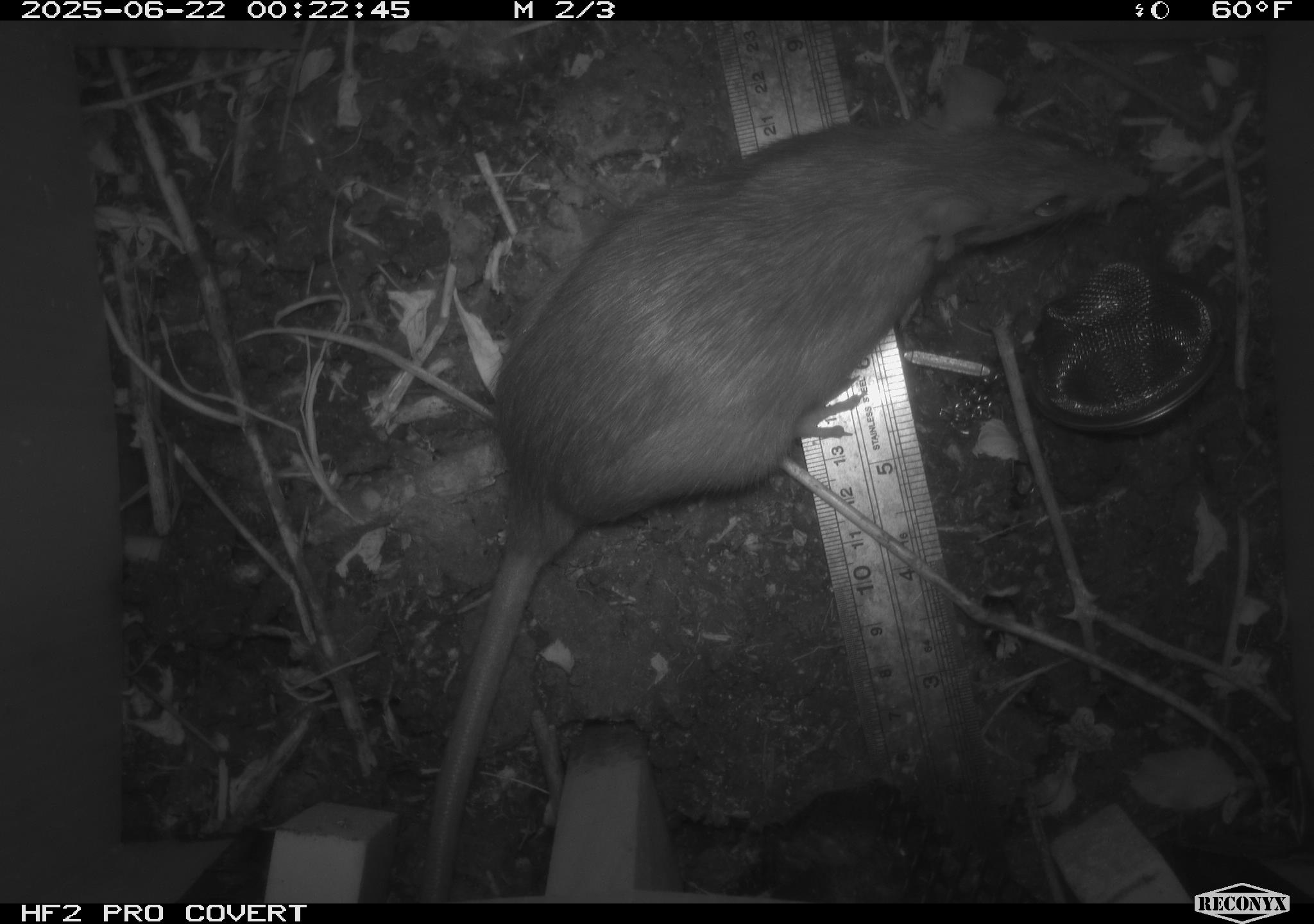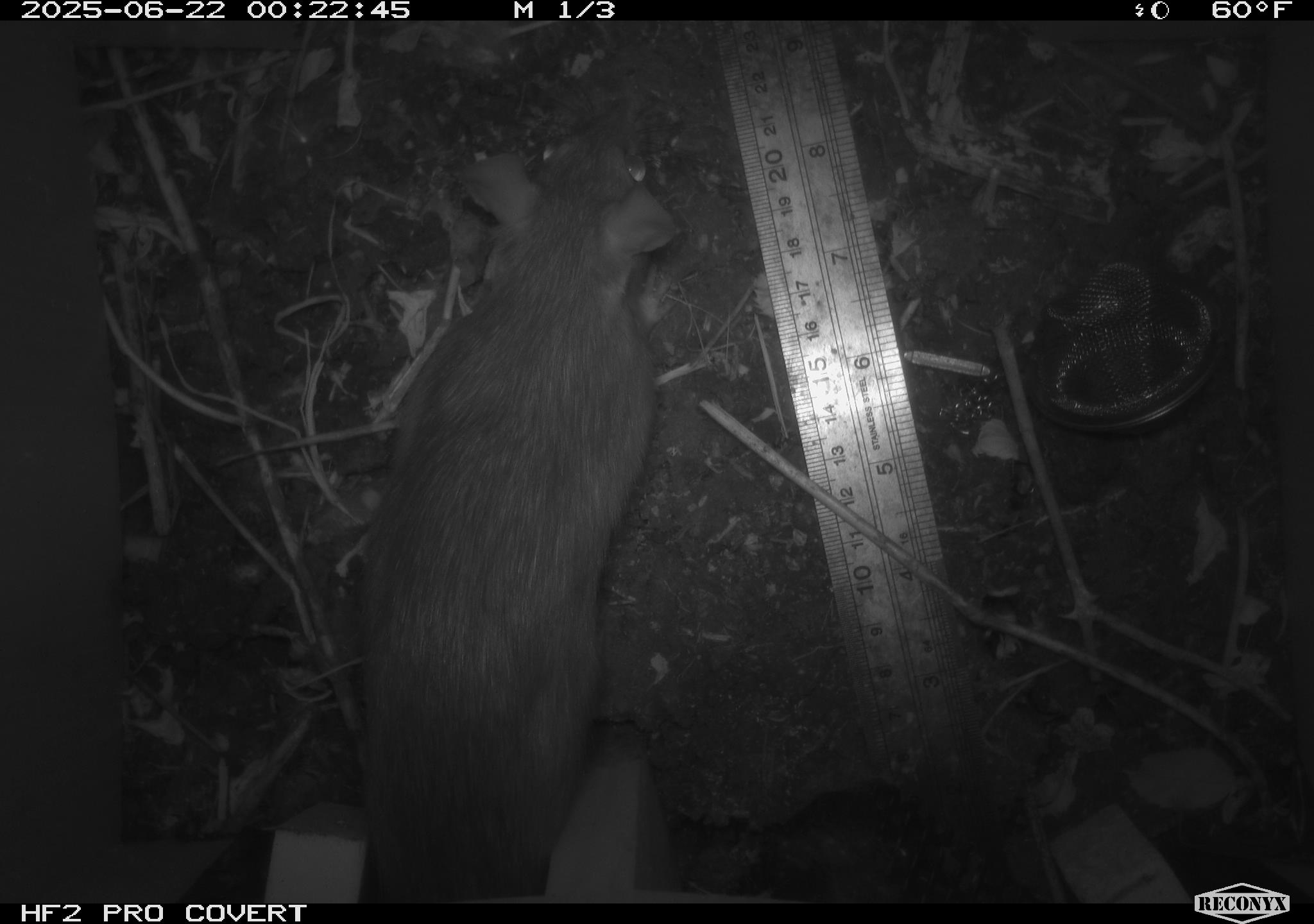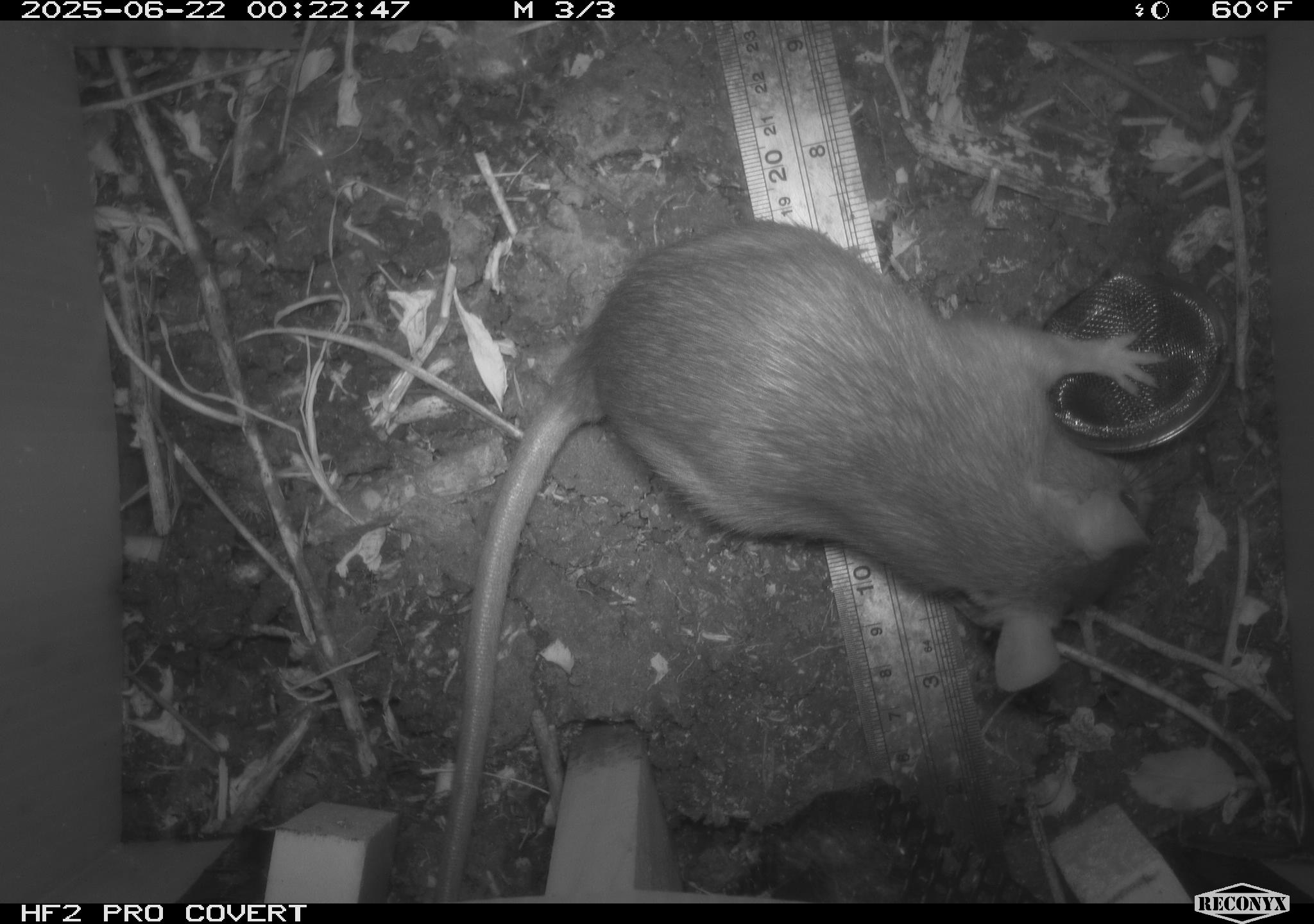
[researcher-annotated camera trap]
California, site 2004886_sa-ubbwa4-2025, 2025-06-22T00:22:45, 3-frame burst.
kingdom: Animalia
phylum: Chordata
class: Mammalia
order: Rodentia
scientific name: Rodentia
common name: rodent